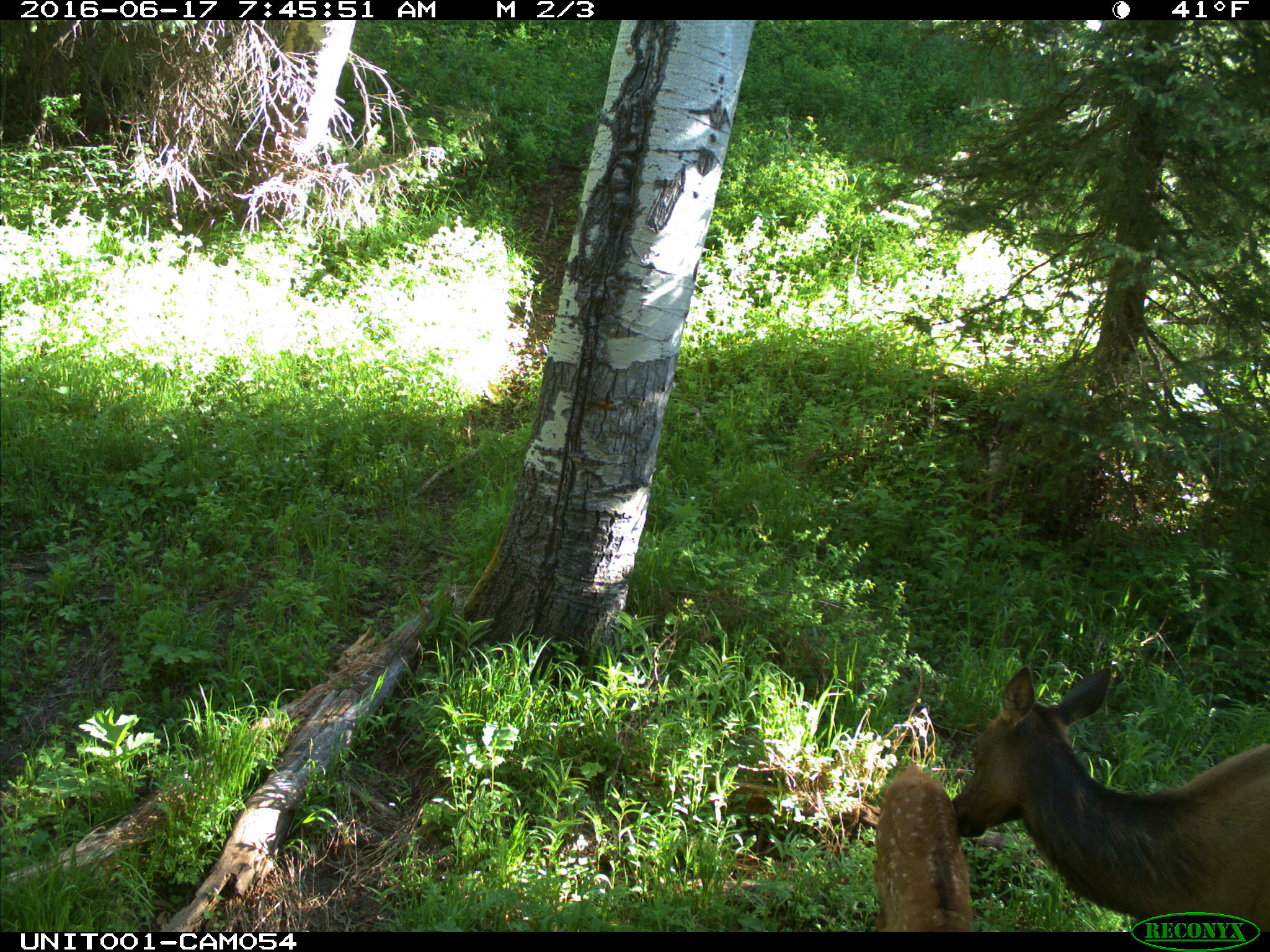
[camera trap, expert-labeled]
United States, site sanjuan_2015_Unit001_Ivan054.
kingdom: Animalia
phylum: Chordata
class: Mammalia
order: Artiodactyla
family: Cervidae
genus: Cervus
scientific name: Cervus elaphus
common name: red deer